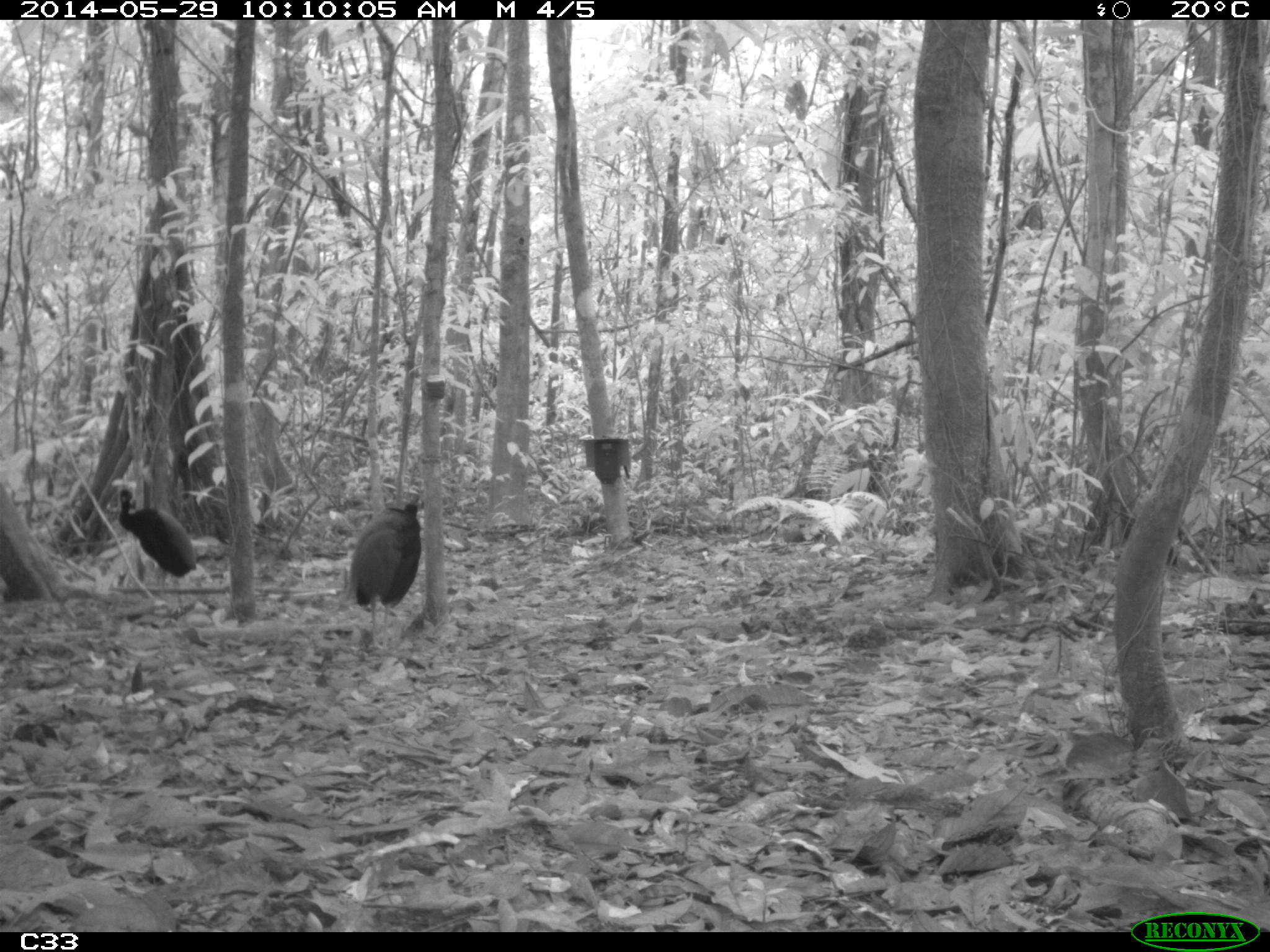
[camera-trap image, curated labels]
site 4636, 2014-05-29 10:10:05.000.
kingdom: Animalia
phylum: Chordata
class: Aves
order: Gruiformes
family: Psophiidae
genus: Psophia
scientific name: Psophia crepitans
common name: gray-winged trumpeter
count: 5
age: adult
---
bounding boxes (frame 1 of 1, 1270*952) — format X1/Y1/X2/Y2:
psophia crepitans: 106/479/214/614; 350/493/421/655